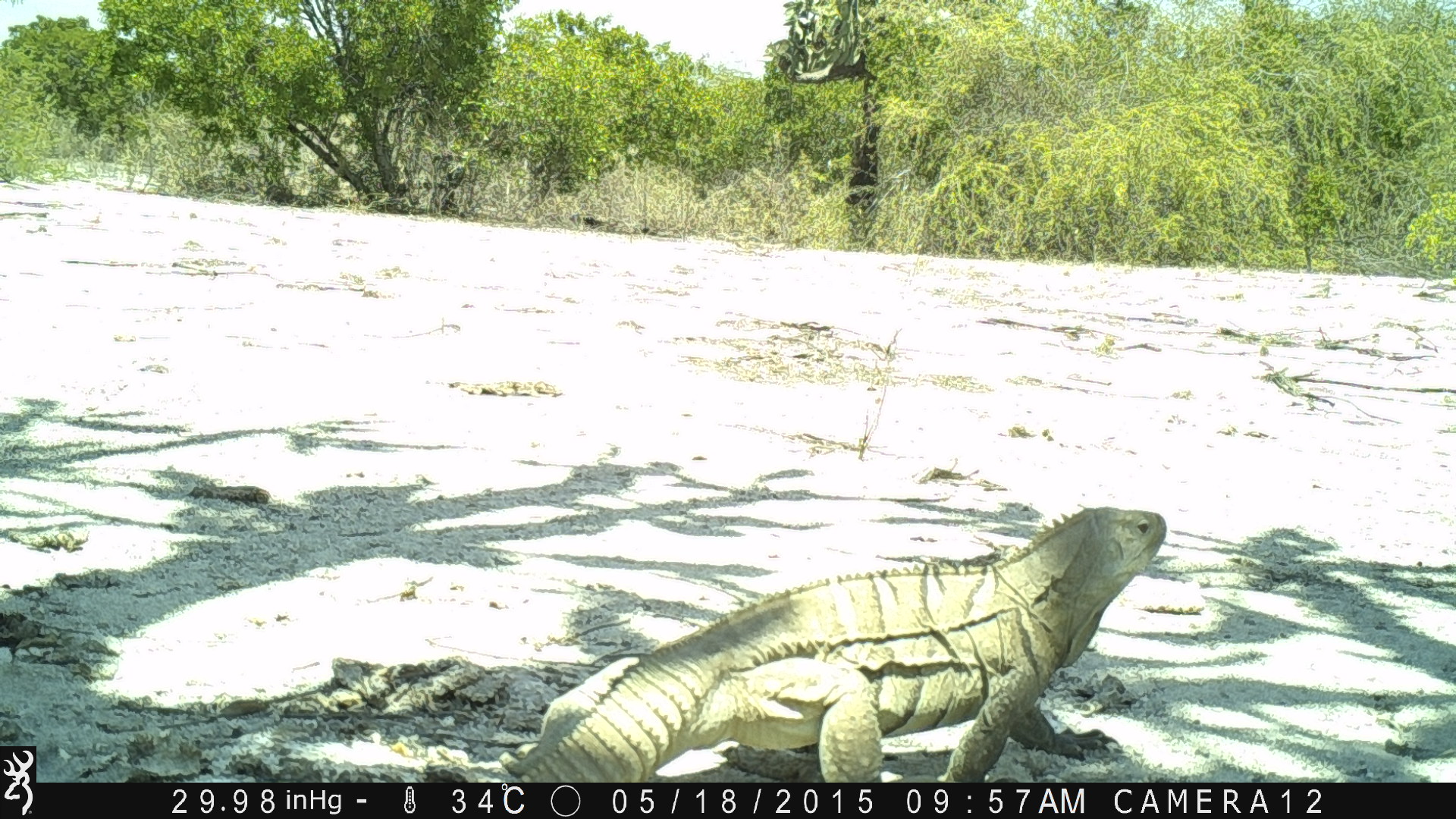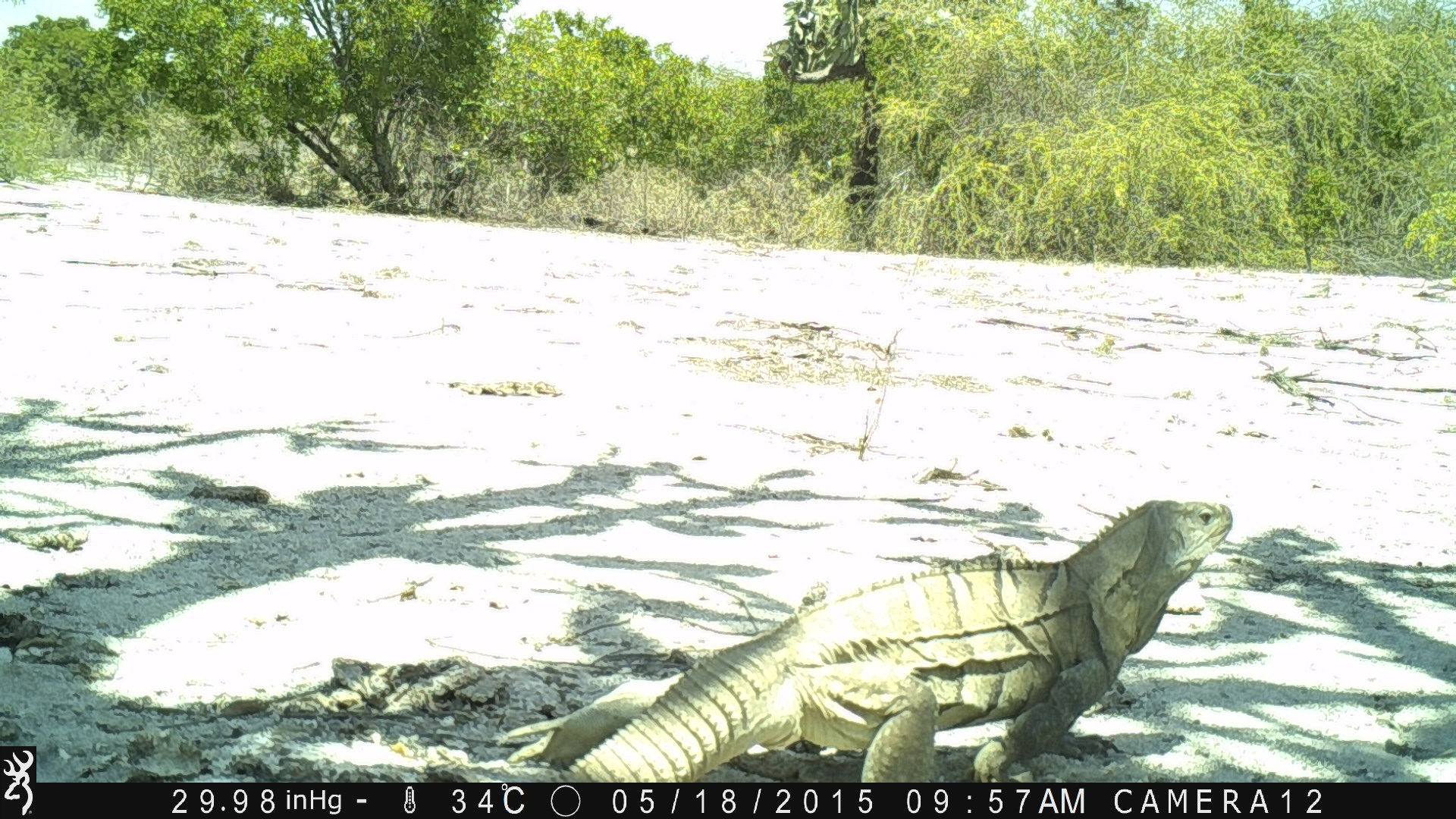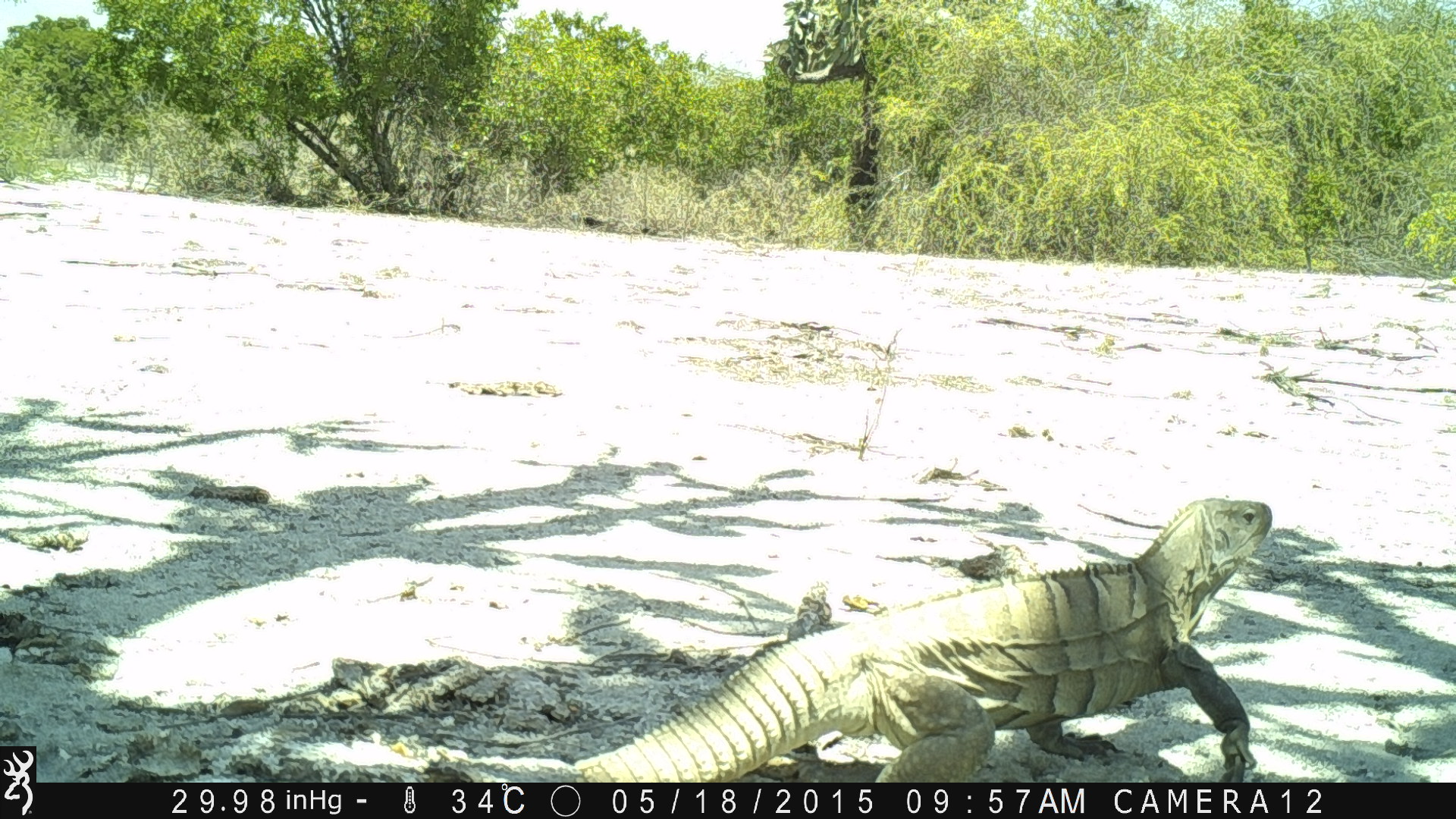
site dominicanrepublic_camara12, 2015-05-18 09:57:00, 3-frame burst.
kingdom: Animalia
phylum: Chordata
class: Reptilia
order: Squamata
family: Iguanidae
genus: Iguana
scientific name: Iguana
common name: typical iguanas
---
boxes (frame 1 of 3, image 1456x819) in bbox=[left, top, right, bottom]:
iguana: bbox=[490, 504, 1171, 785]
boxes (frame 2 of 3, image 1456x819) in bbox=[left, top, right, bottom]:
iguana: bbox=[499, 497, 1237, 783]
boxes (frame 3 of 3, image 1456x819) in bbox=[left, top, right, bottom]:
iguana: bbox=[468, 490, 1276, 780]